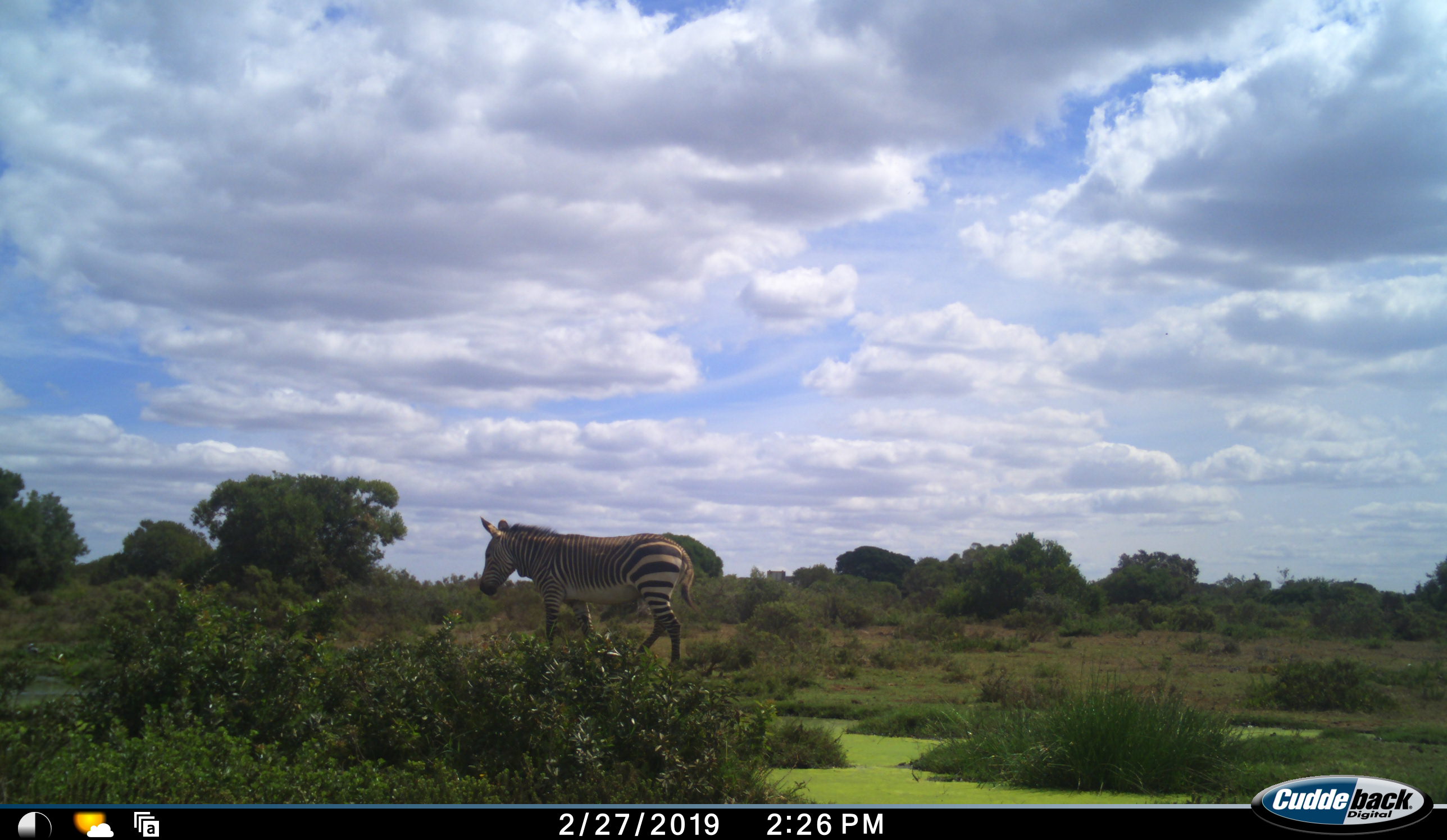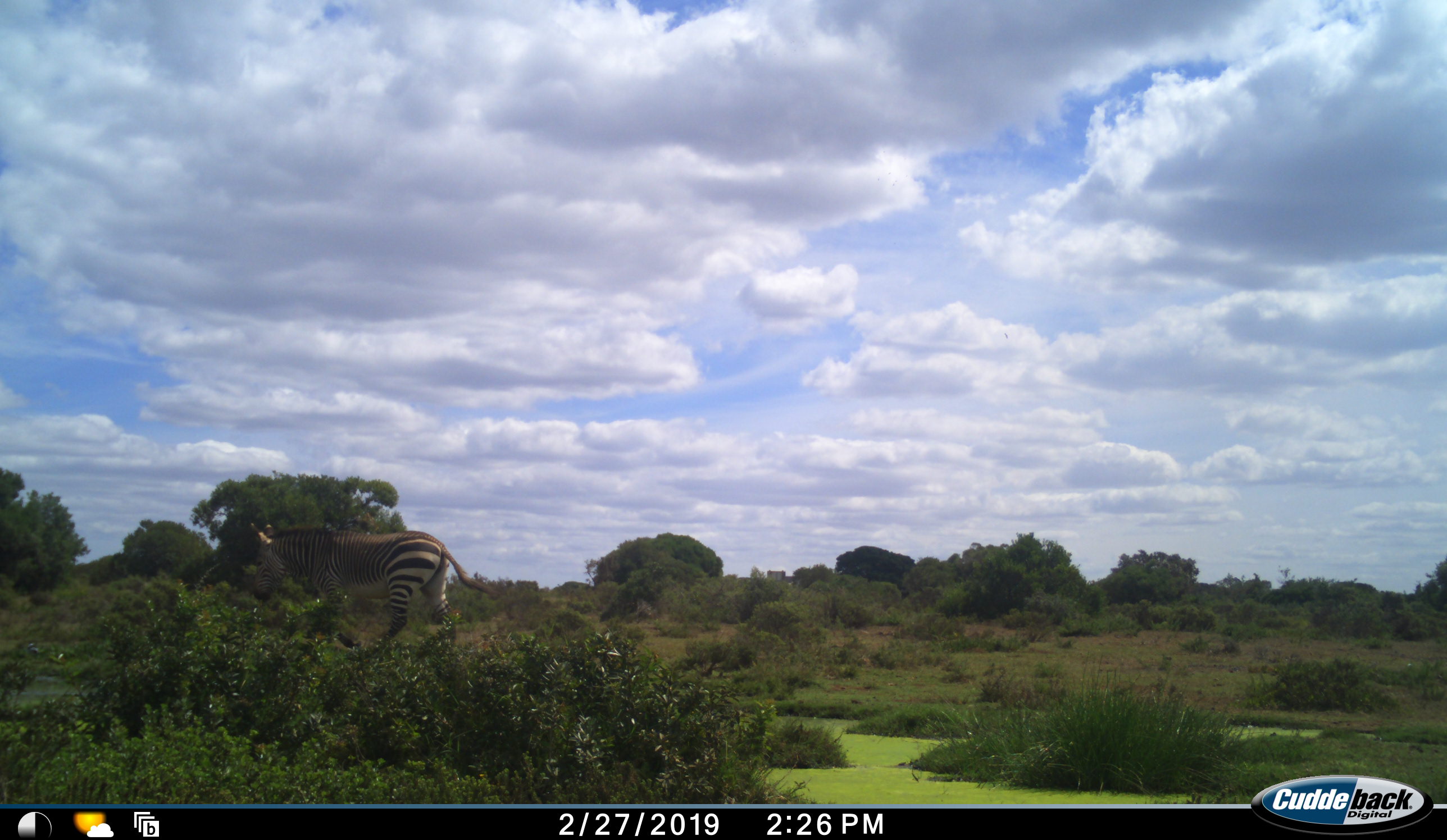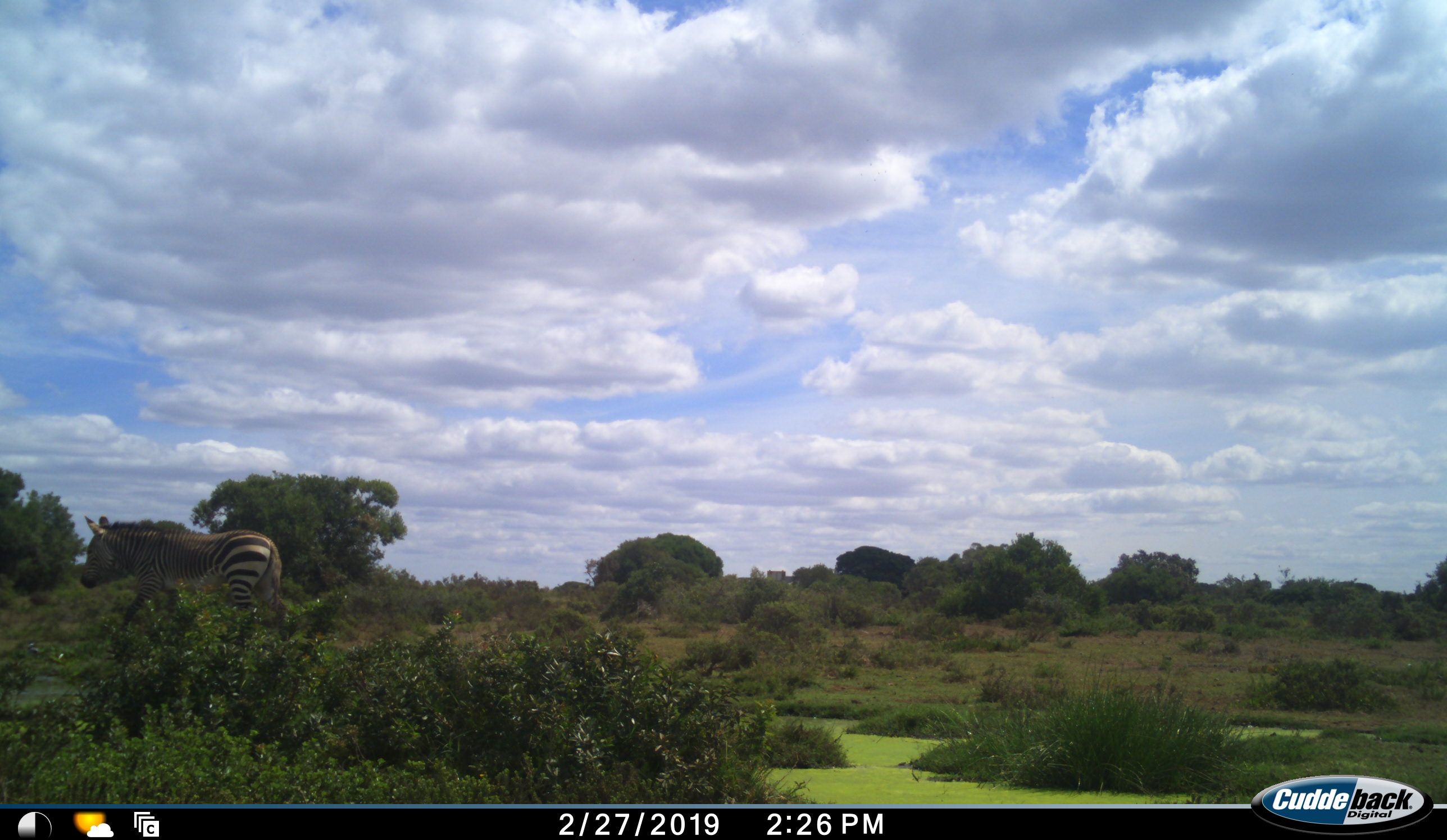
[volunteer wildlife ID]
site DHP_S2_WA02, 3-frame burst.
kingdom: Animalia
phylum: Chordata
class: Mammalia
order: Perissodactyla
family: Equidae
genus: Equus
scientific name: Equus zebra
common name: mountain zebra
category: zebramountain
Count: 1.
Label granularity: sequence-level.